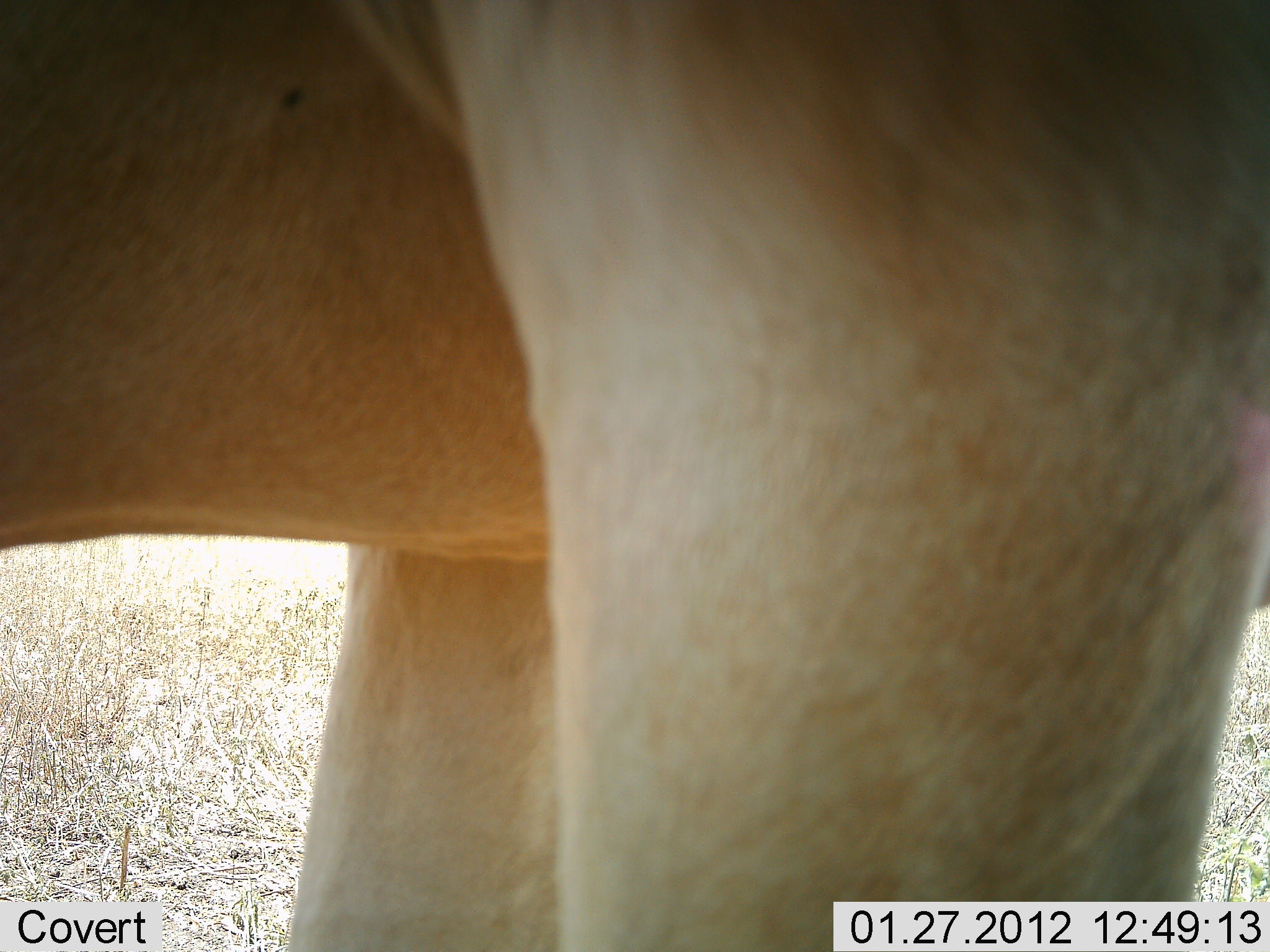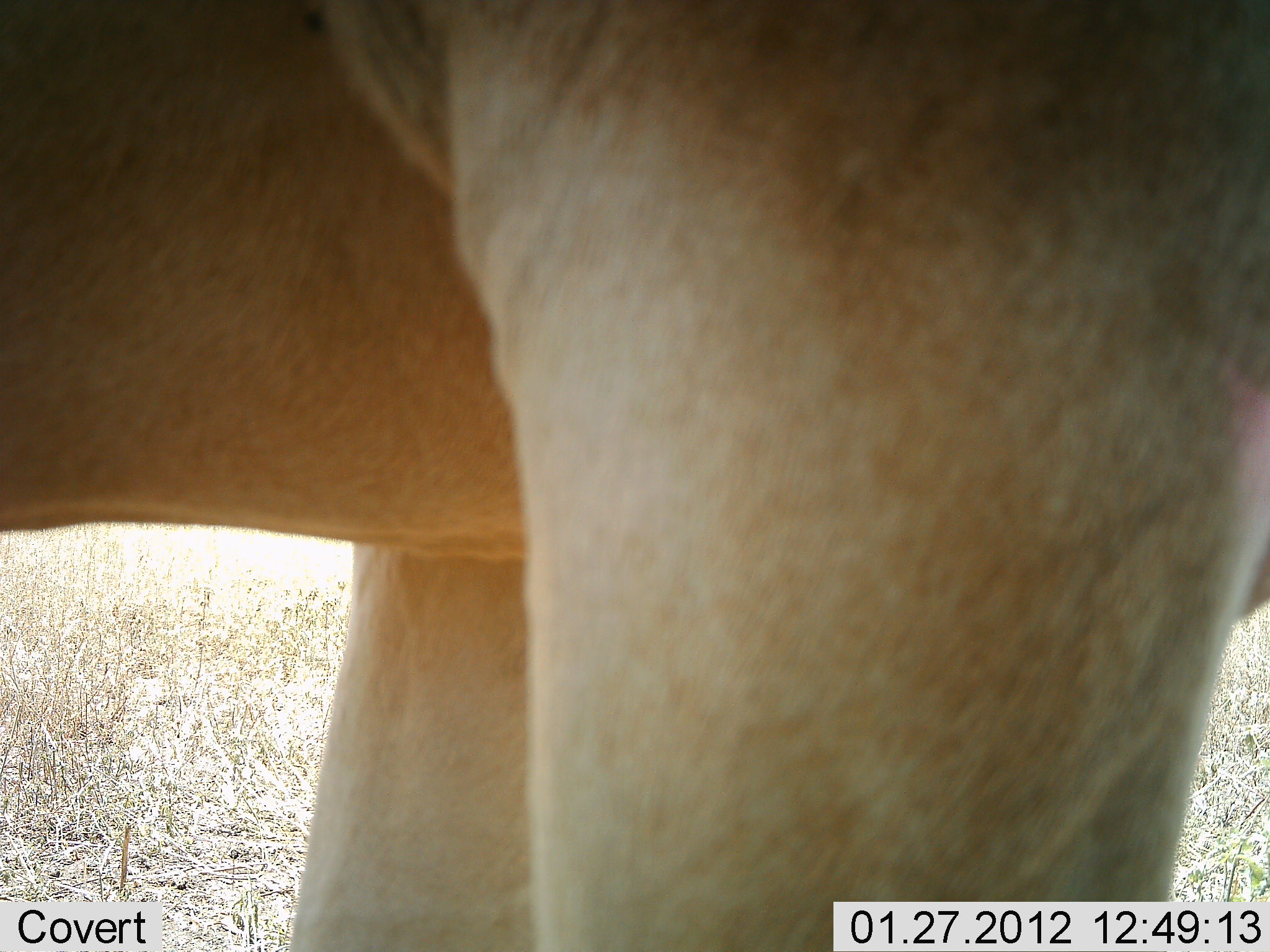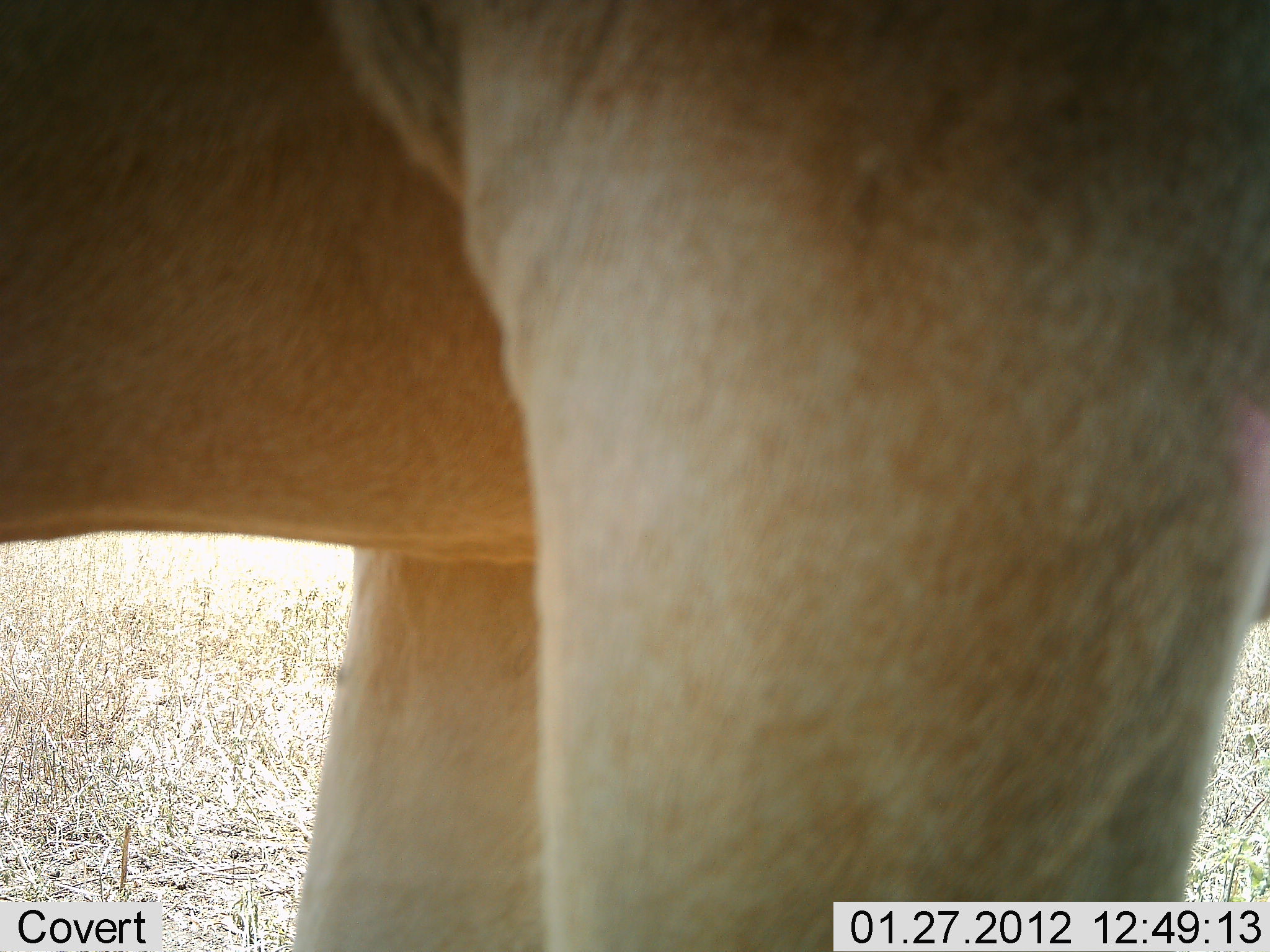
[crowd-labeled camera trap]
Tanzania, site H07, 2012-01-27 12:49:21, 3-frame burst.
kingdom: Animalia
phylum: Chordata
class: Mammalia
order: Artiodactyla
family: Bovidae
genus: Alcelaphus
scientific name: Alcelaphus buselaphus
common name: hartebeest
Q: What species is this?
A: Hartebeest (Alcelaphus buselaphus).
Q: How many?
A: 1.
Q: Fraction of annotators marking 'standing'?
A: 100%.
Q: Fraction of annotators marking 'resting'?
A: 0%.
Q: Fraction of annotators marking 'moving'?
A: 0%.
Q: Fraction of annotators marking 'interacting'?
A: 7%.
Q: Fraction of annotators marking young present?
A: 0%.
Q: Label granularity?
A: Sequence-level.